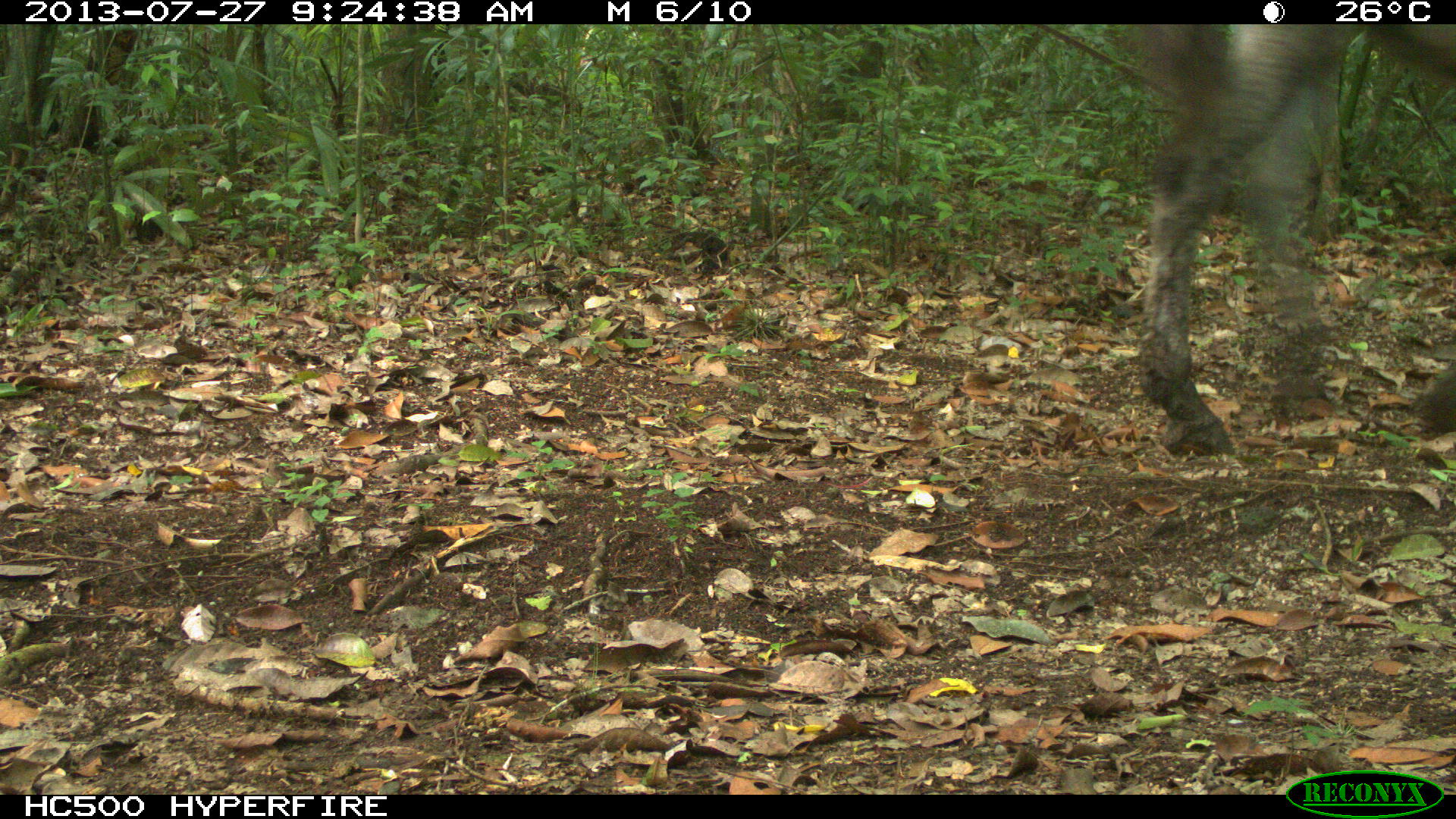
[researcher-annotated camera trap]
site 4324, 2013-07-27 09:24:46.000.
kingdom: Animalia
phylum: Chordata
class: Mammalia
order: Perissodactyla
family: Equidae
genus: Equus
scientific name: Equus ferus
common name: wild horse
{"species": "Equus ferus (wild horse)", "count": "2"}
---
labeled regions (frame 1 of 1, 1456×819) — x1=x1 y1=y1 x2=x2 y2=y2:
equus ferus: x1=1124 y1=22 x2=1455 y2=458